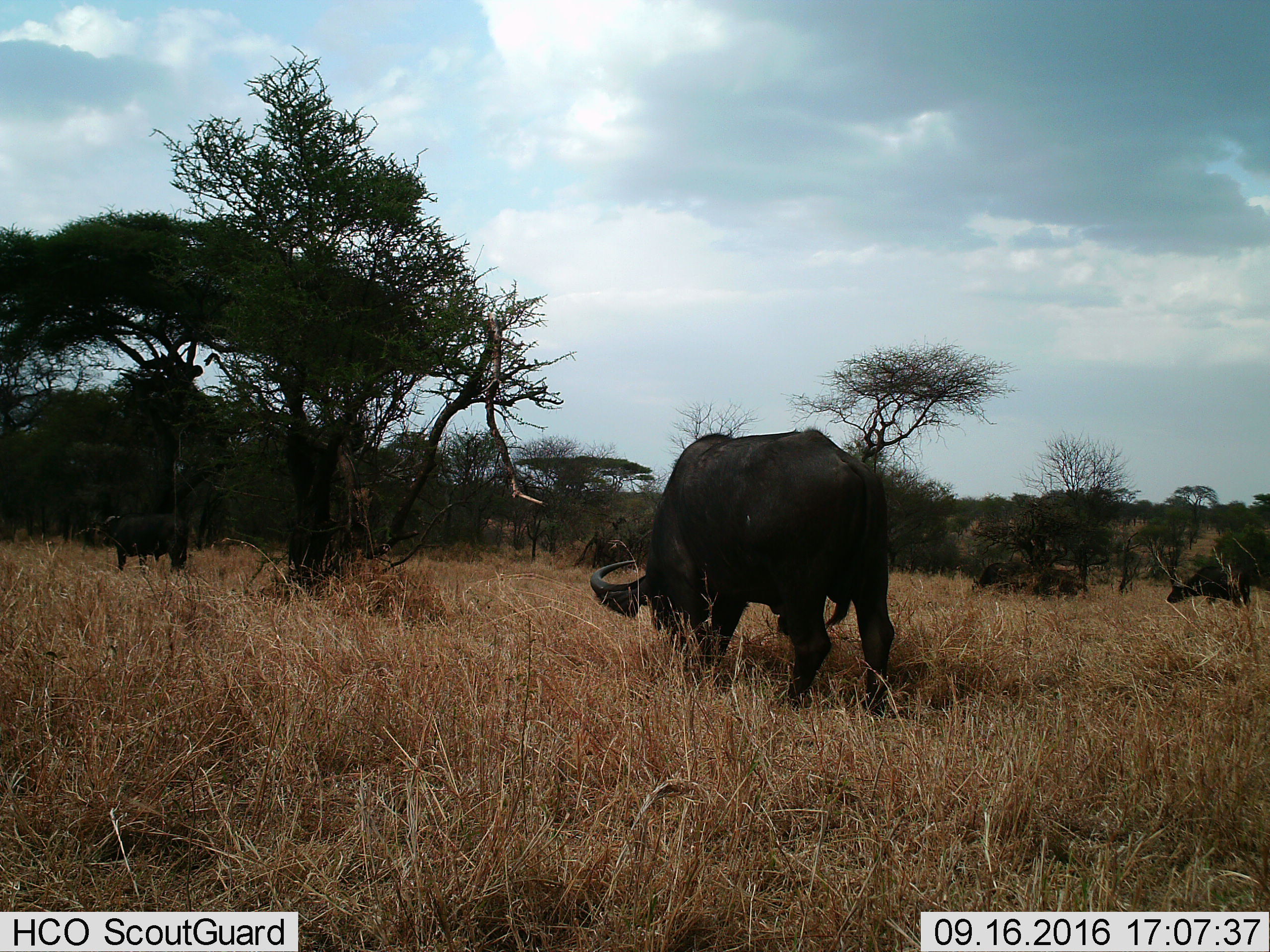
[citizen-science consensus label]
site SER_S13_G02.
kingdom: Animalia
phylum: Chordata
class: Mammalia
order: Artiodactyla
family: Bovidae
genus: Syncerus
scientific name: Syncerus caffer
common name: african buffalo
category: buffalo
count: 3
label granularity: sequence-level